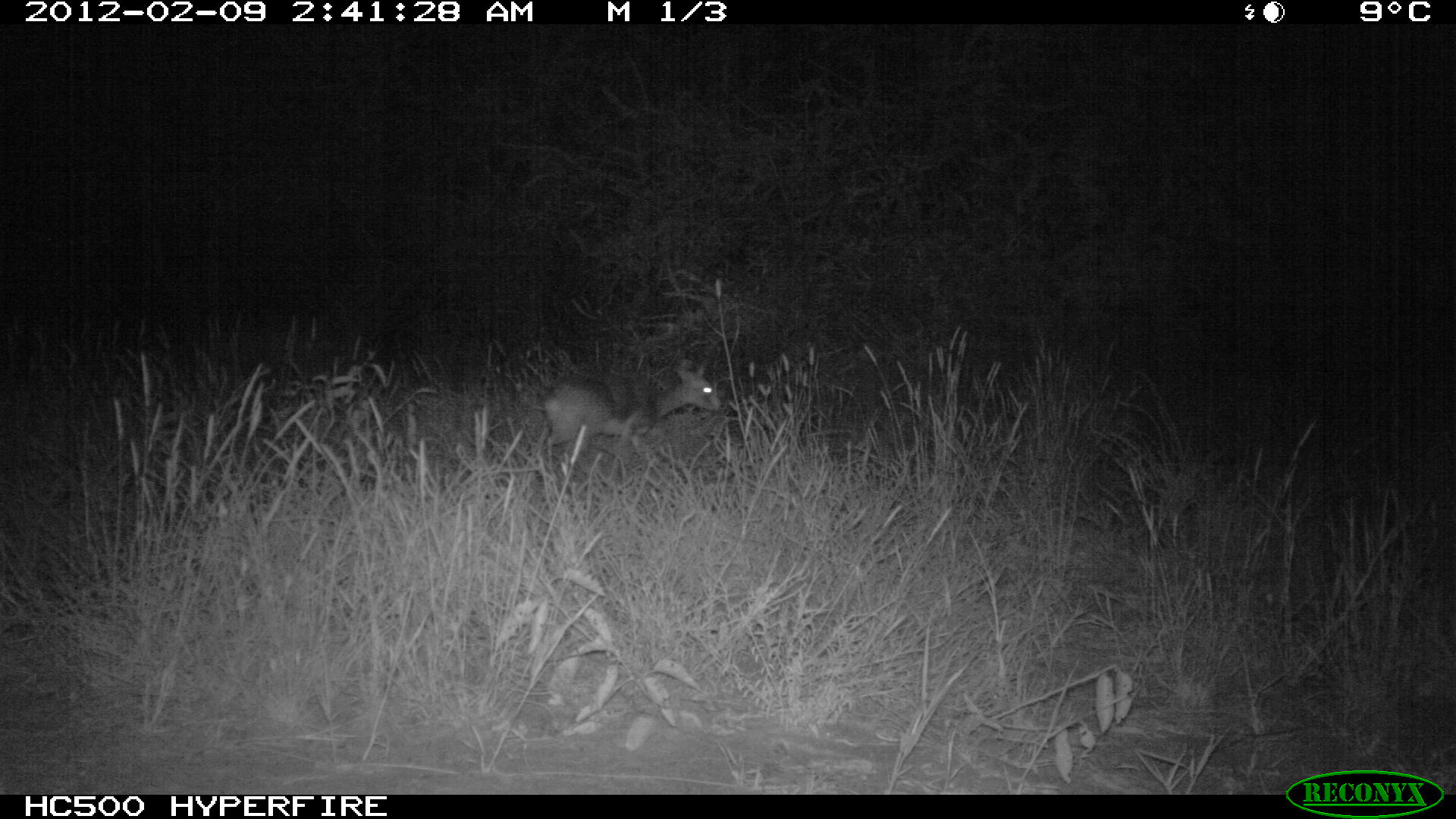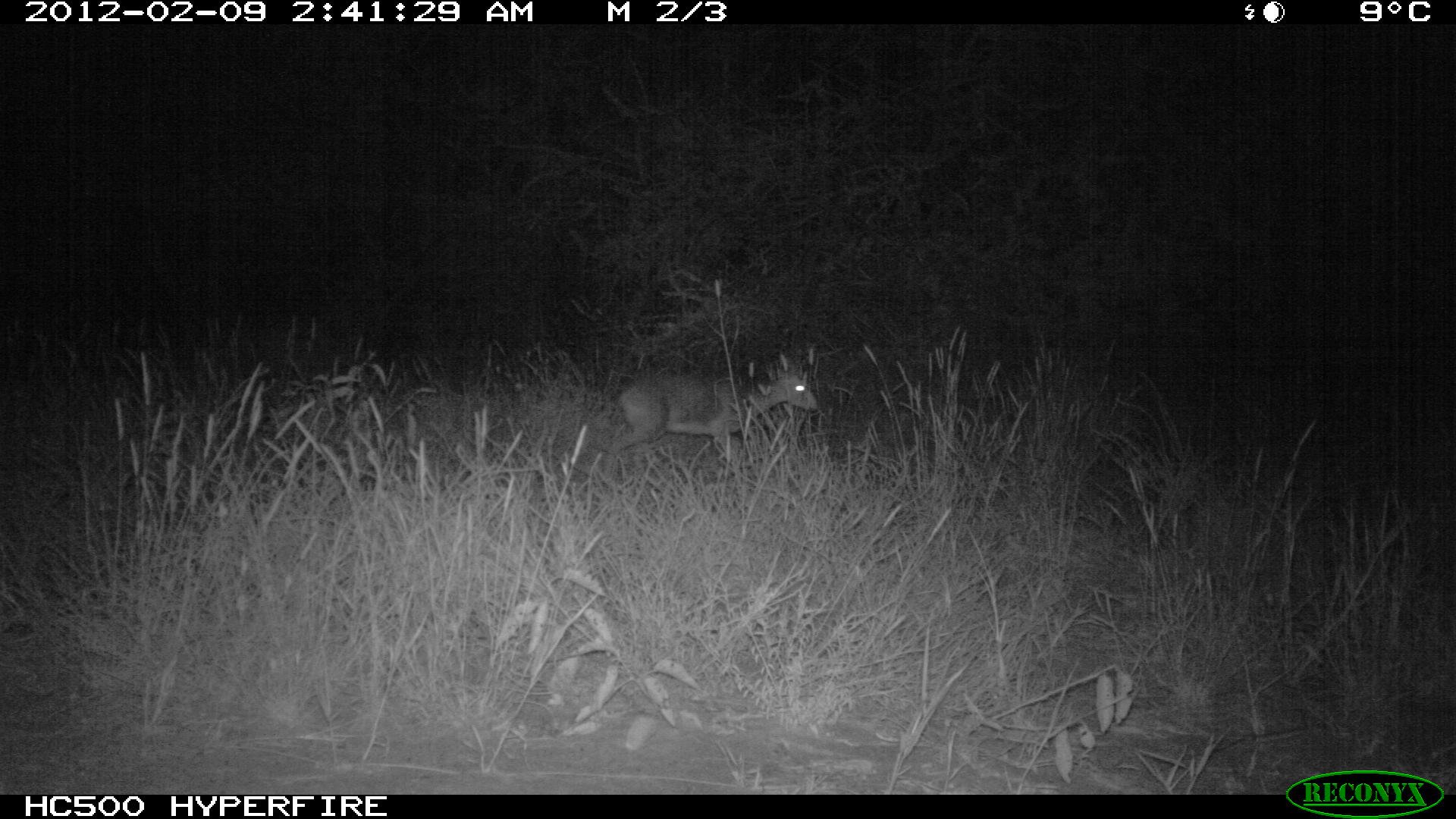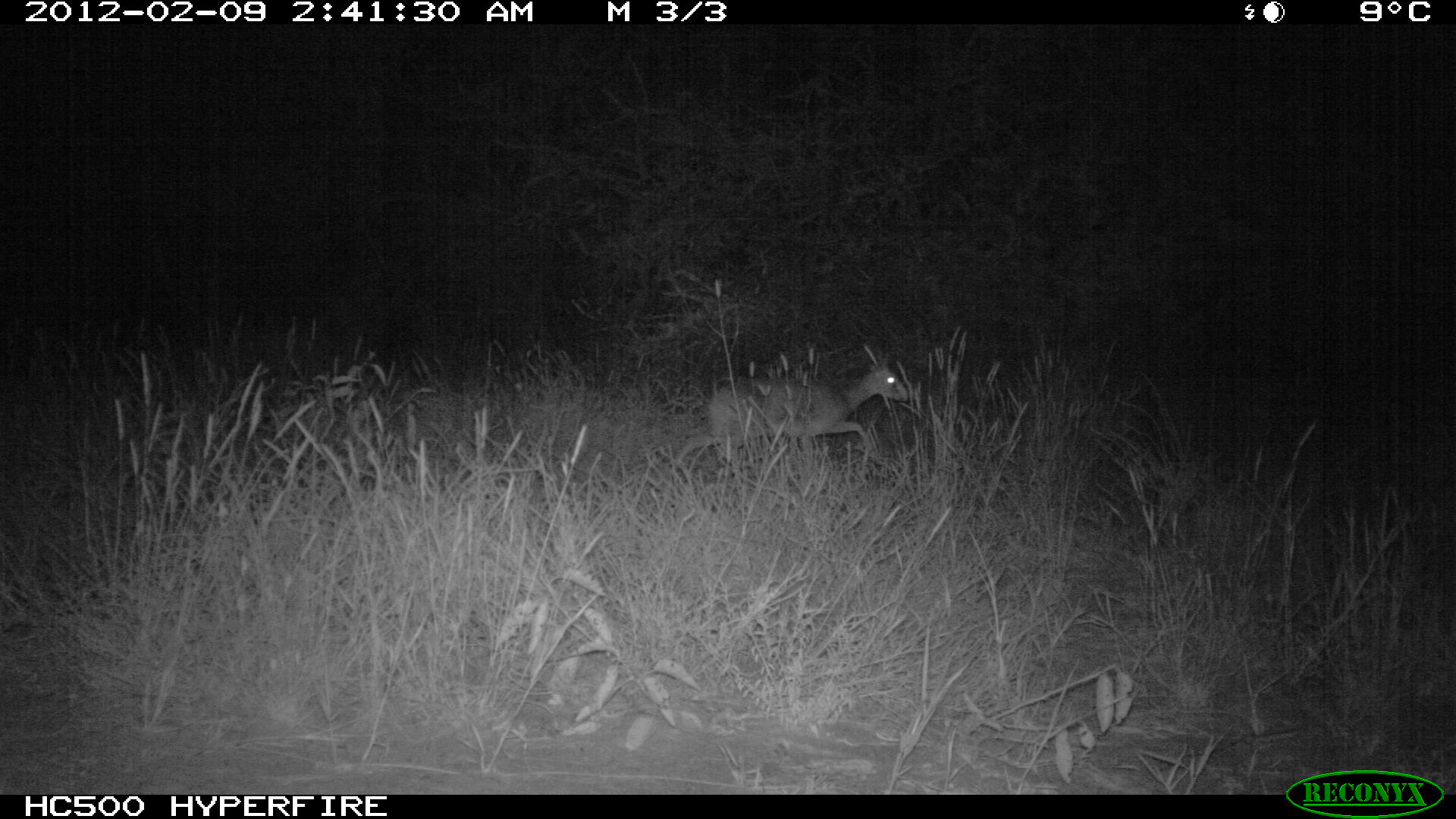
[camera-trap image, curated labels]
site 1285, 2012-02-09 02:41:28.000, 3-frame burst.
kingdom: Animalia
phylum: Chordata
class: Mammalia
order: Artiodactyla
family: Bovidae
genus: Madoqua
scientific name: Madoqua guentheri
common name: günther's dik-dik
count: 1